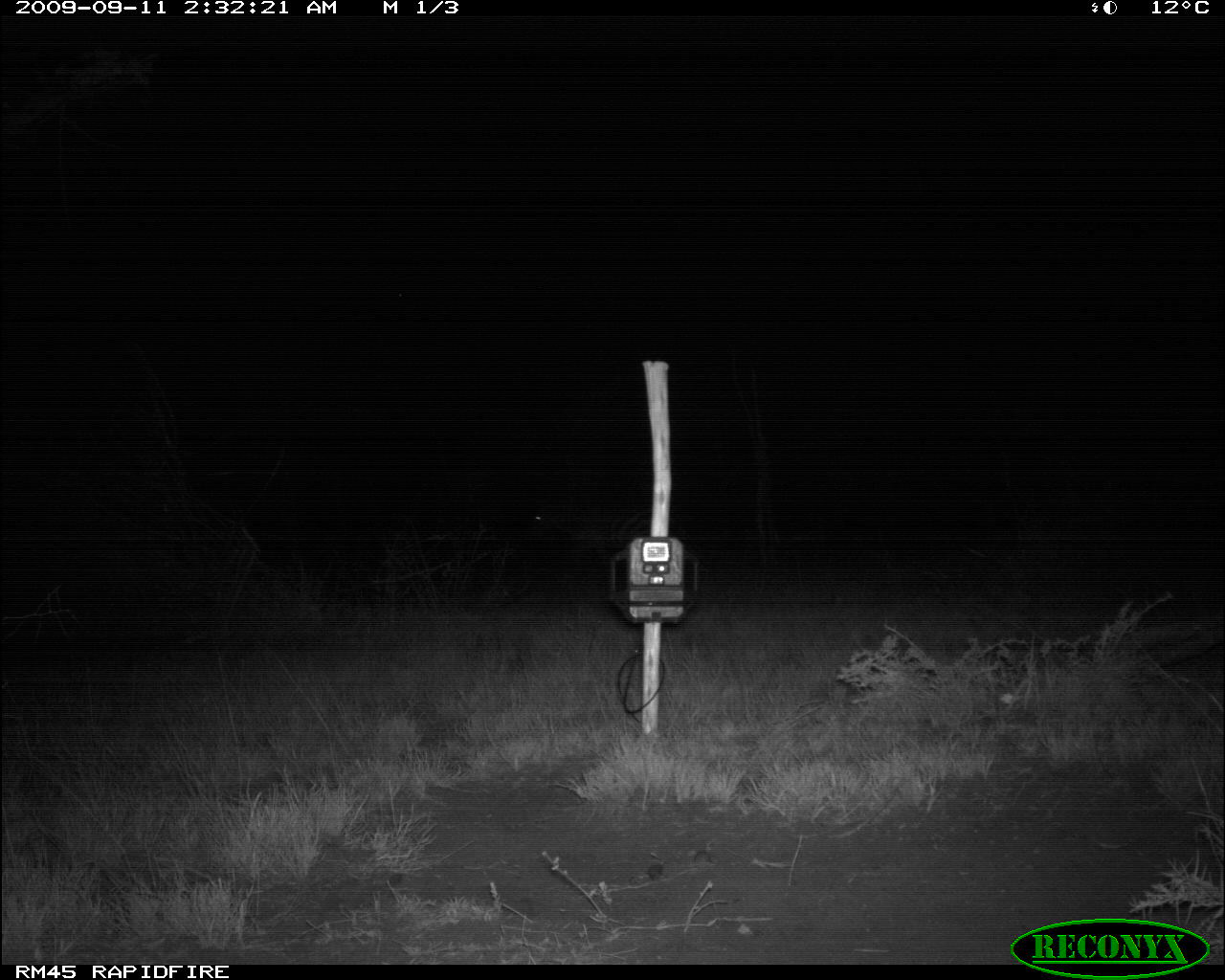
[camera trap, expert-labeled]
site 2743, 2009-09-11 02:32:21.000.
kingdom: Animalia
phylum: Chordata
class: Mammalia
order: Perissodactyla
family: Equidae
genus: Equus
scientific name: Equus quagga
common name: plains zebra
Equus quagga (plains zebra), count 1.